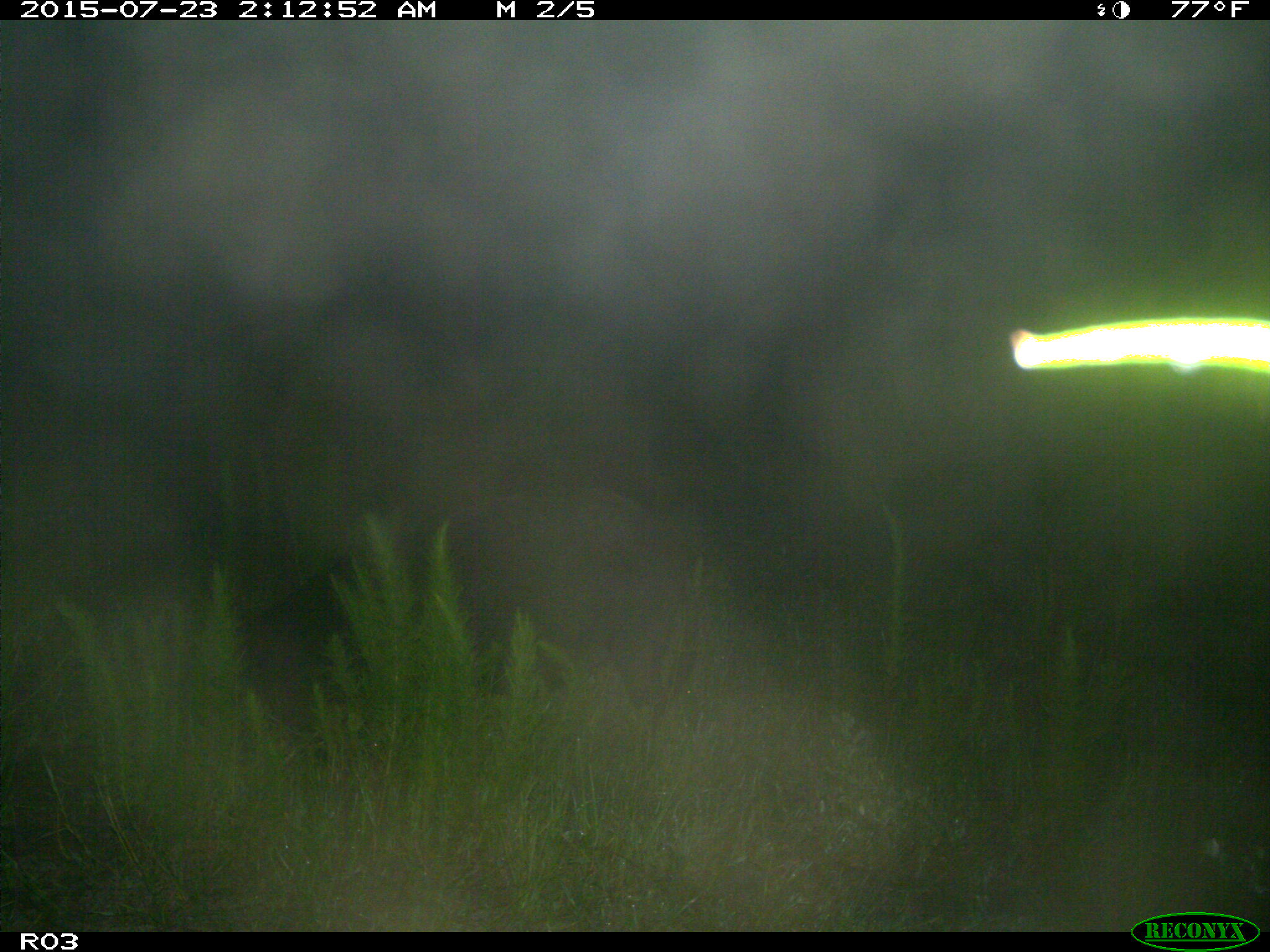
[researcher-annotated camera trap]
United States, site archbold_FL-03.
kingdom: Animalia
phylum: Chordata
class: Mammalia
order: Artiodactyla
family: Suidae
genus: Sus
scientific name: Sus scrofa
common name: wild boar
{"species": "Sus scrofa (wild boar)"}